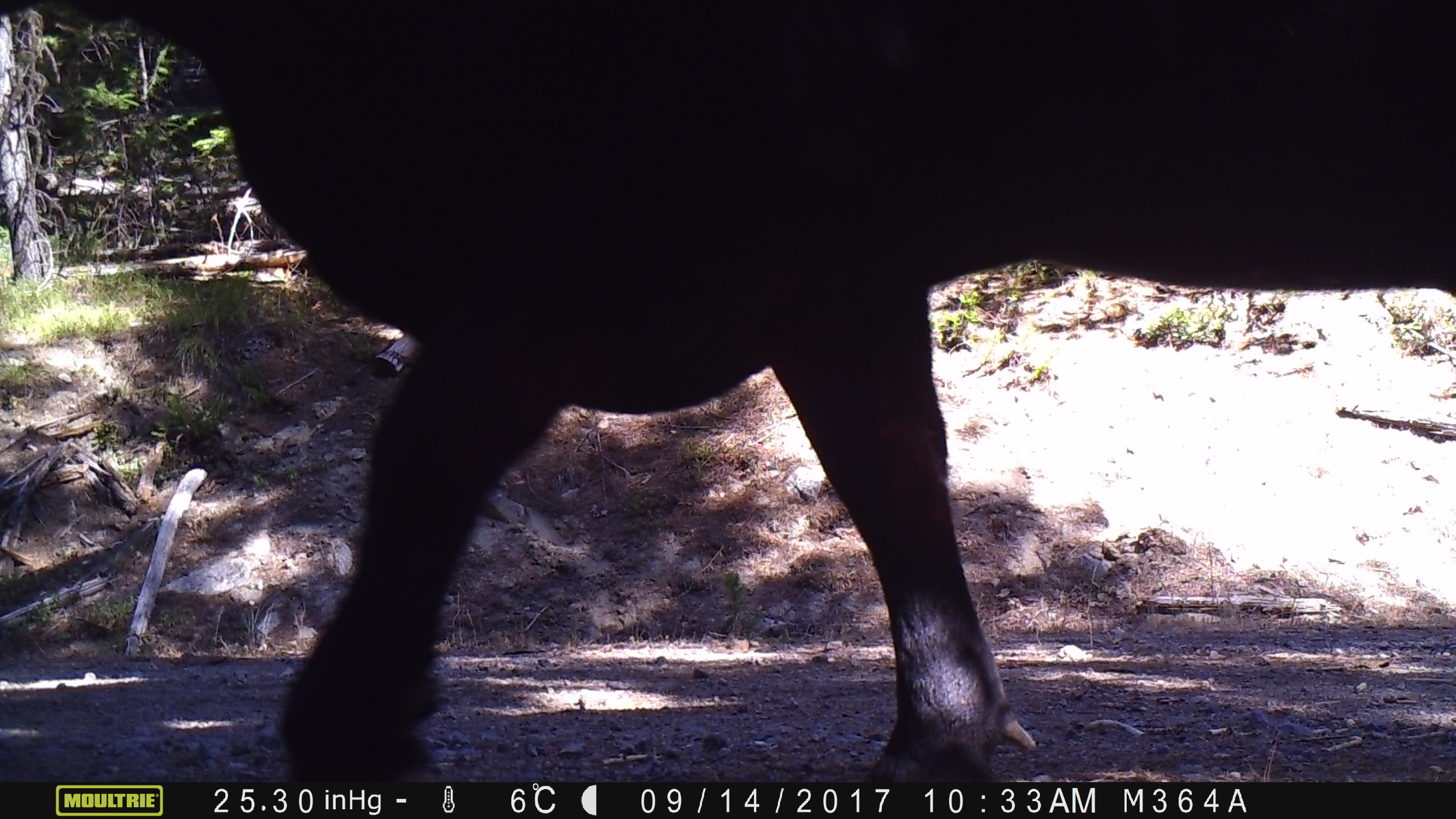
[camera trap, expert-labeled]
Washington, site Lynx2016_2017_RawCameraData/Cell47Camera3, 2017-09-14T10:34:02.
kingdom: Animalia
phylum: Chordata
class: Mammalia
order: Artiodactyla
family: Bovidae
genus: Bos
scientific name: Bos taurus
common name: domestic cattle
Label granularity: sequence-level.